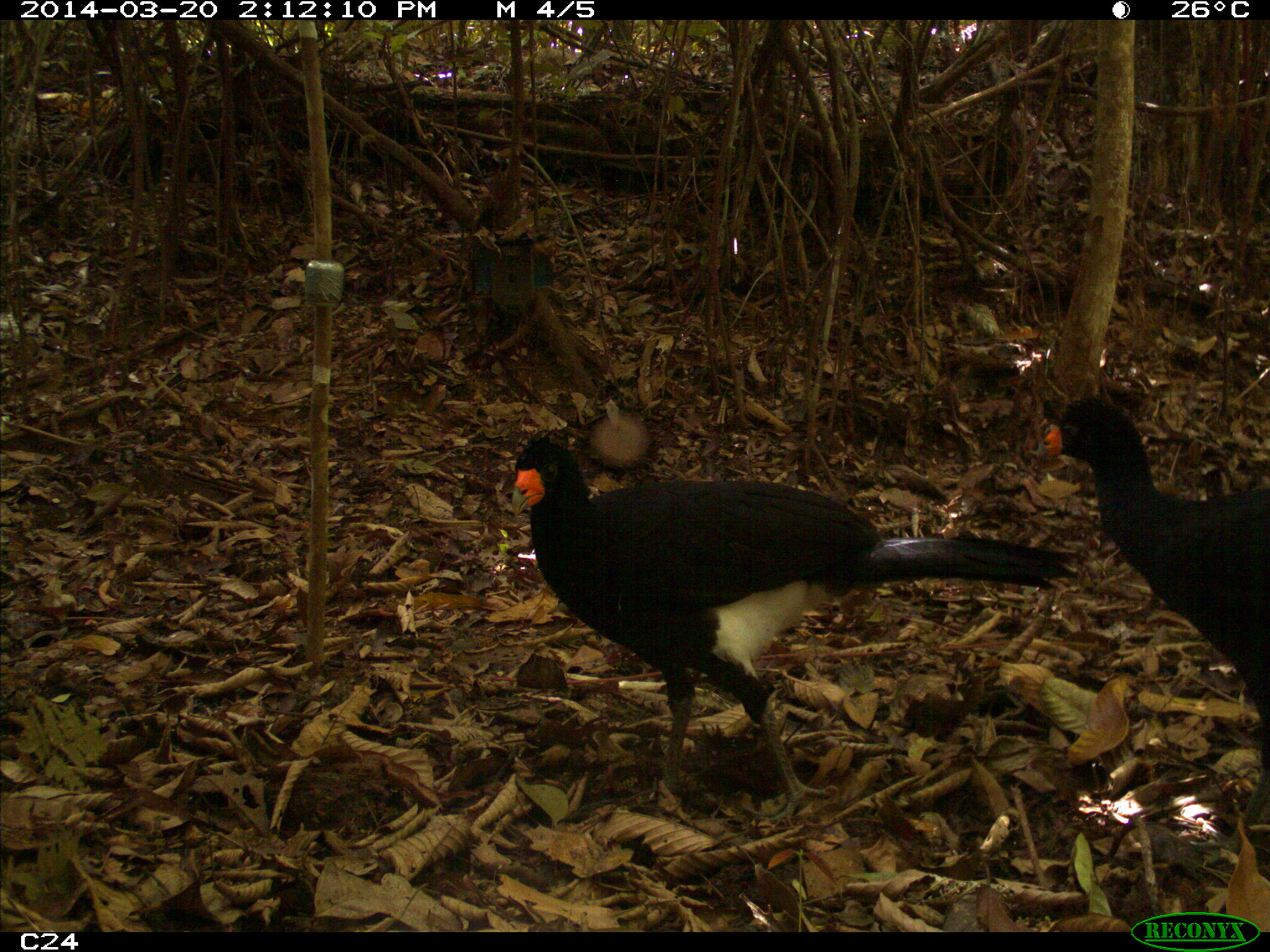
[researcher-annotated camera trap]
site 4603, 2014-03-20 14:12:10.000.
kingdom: Animalia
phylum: Chordata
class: Aves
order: Galliformes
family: Cracidae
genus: Crax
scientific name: Crax alector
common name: black curassow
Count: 3.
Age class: adult.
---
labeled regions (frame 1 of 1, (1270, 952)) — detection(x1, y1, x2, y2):
crax alector: detection(507, 433, 1081, 826); detection(1030, 393, 1269, 871)